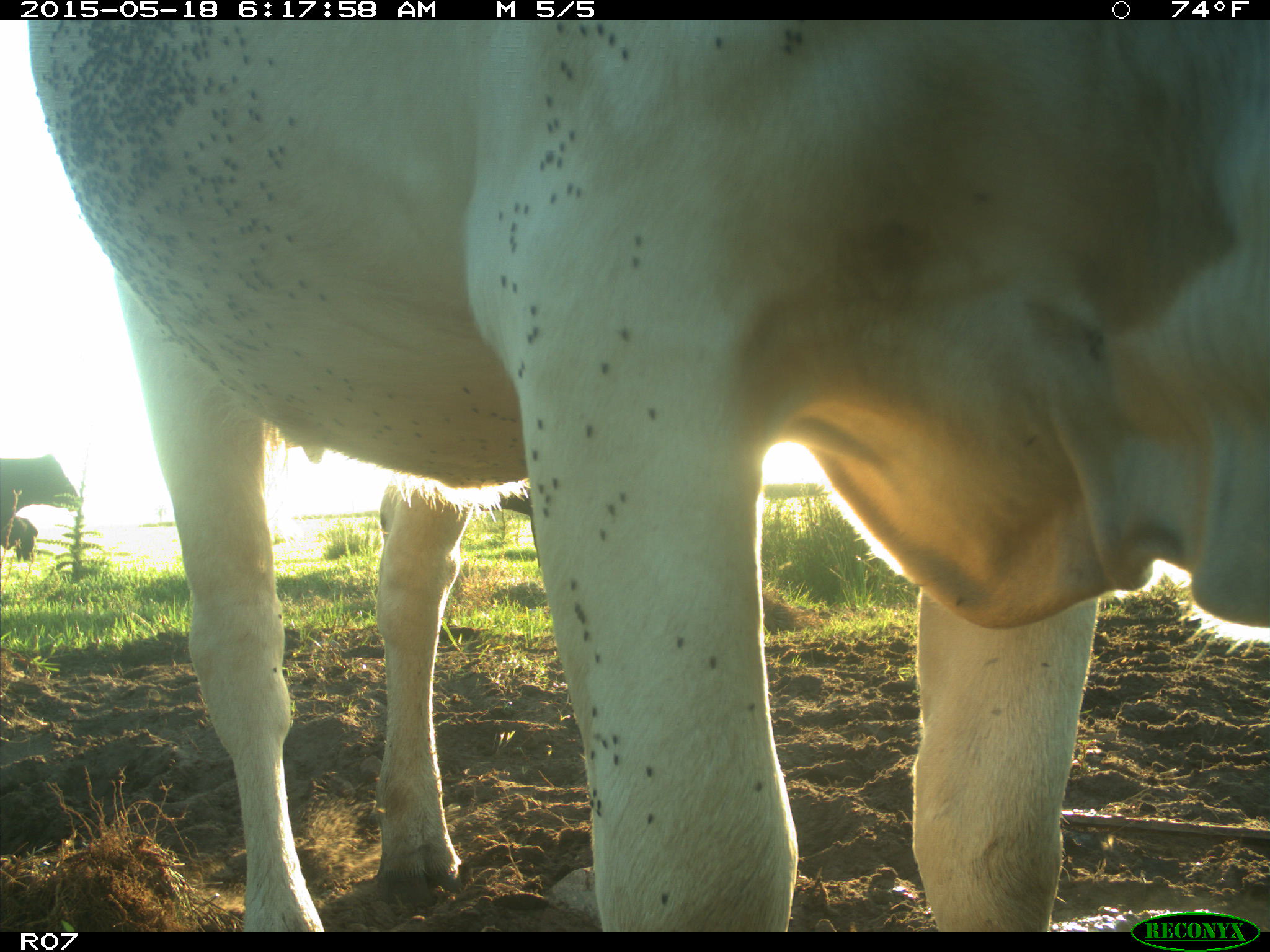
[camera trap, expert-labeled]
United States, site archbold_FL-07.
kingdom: Animalia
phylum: Chordata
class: Mammalia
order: Artiodactyla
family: Bovidae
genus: Bos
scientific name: Bos taurus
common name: domestic cow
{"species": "Bos taurus (domestic cow)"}